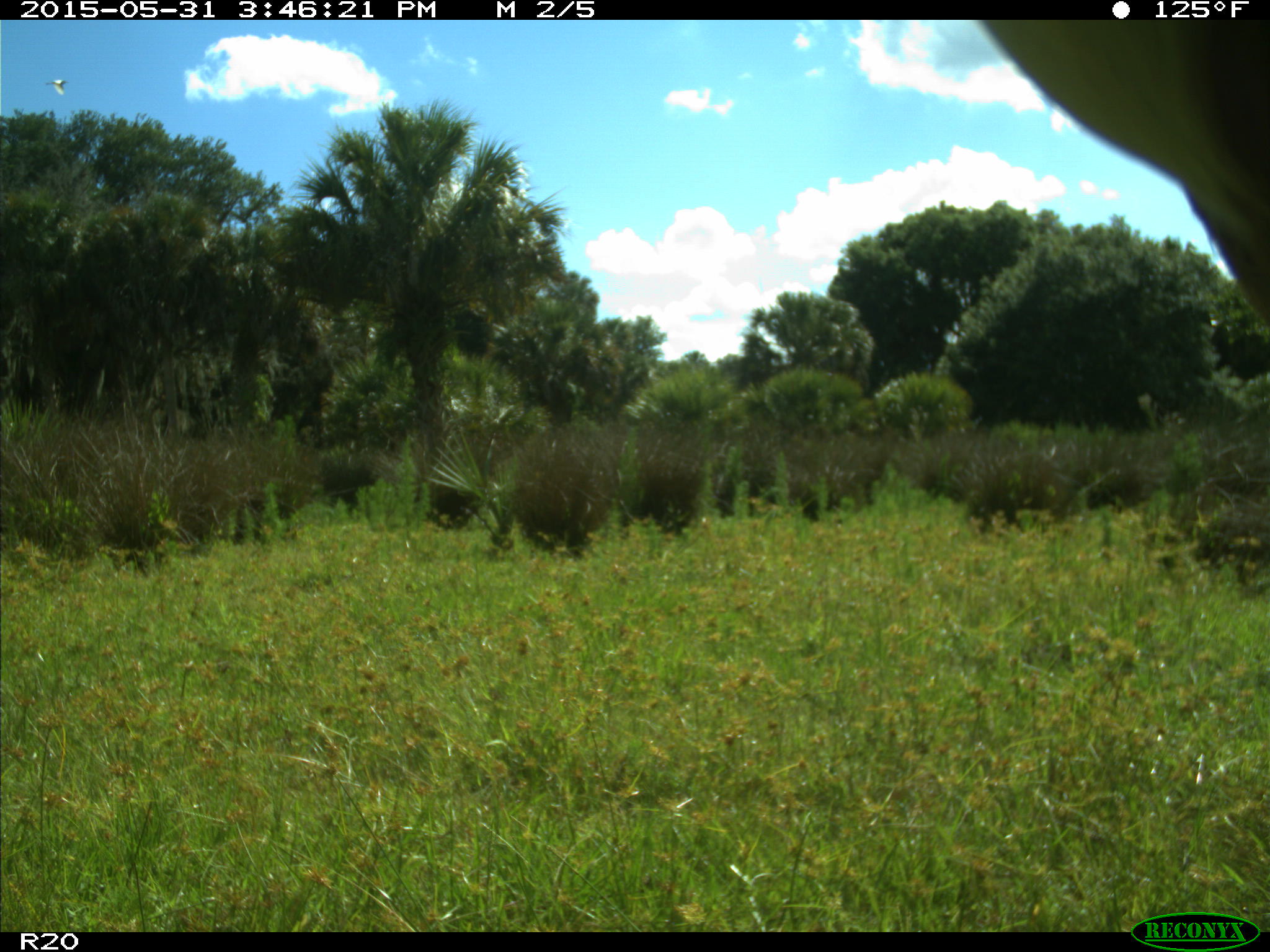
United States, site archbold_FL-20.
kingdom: Animalia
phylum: Chordata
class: Mammalia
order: Artiodactyla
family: Bovidae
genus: Bos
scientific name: Bos taurus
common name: domestic cow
Bos taurus (domestic cow).